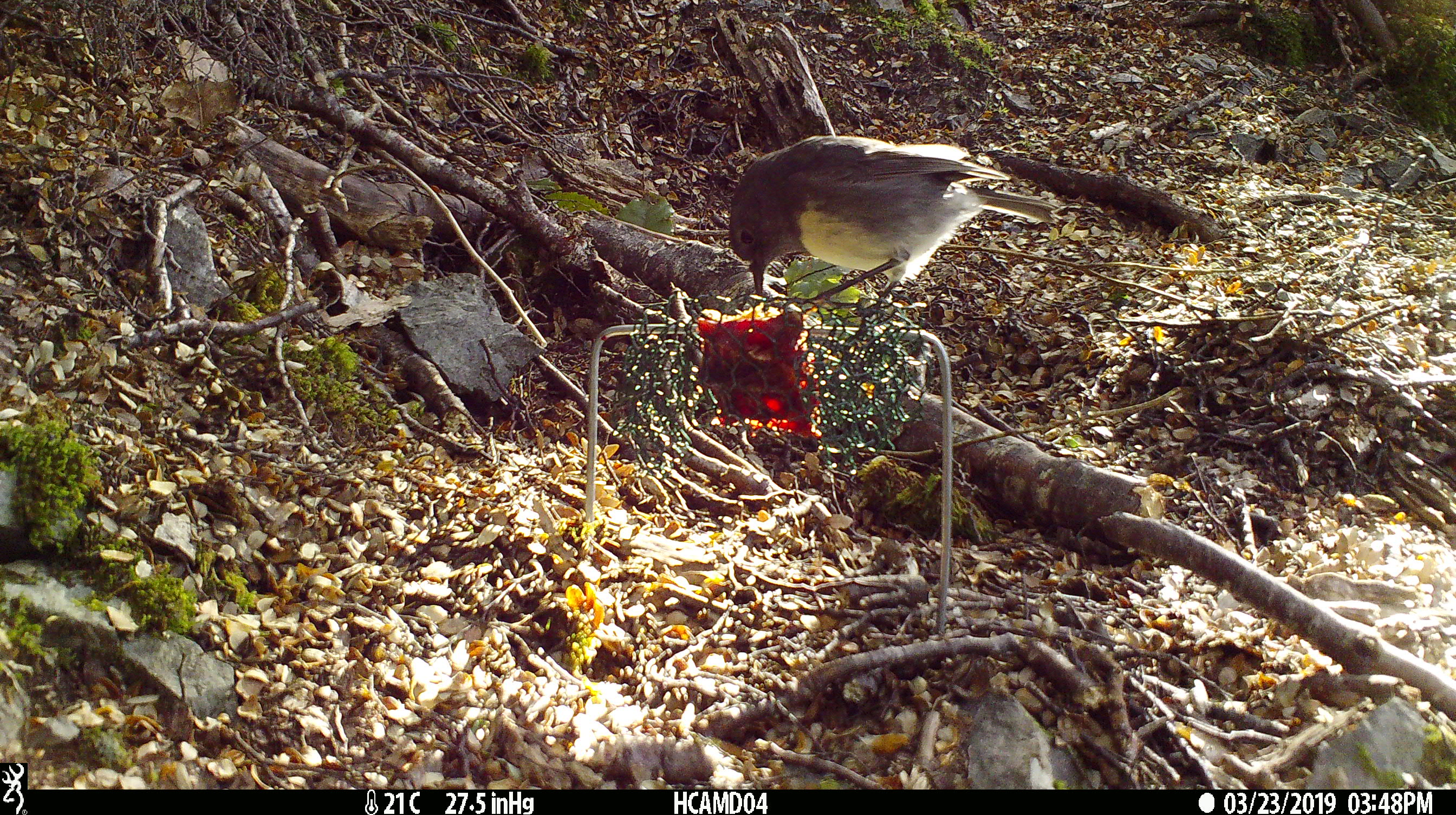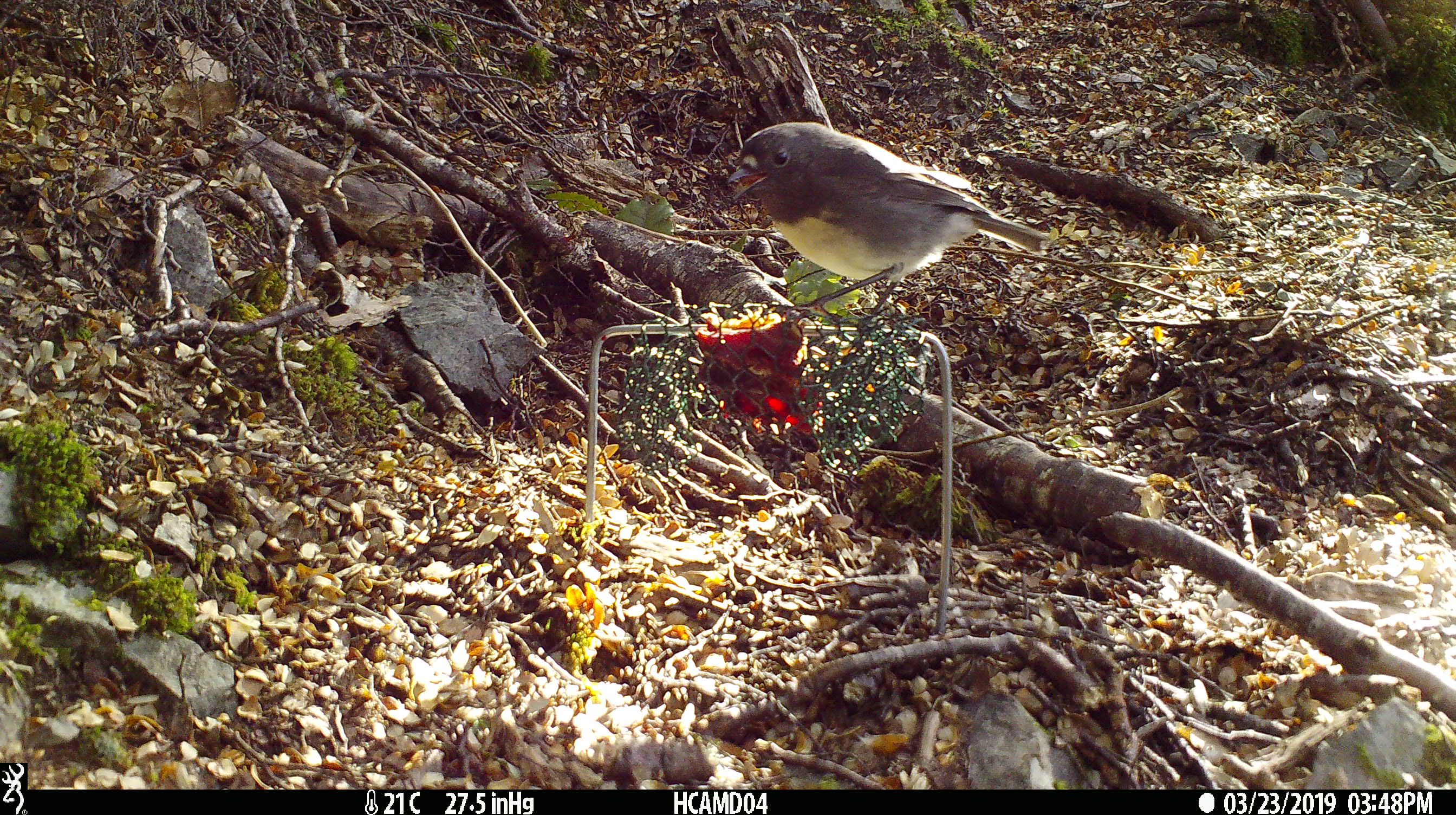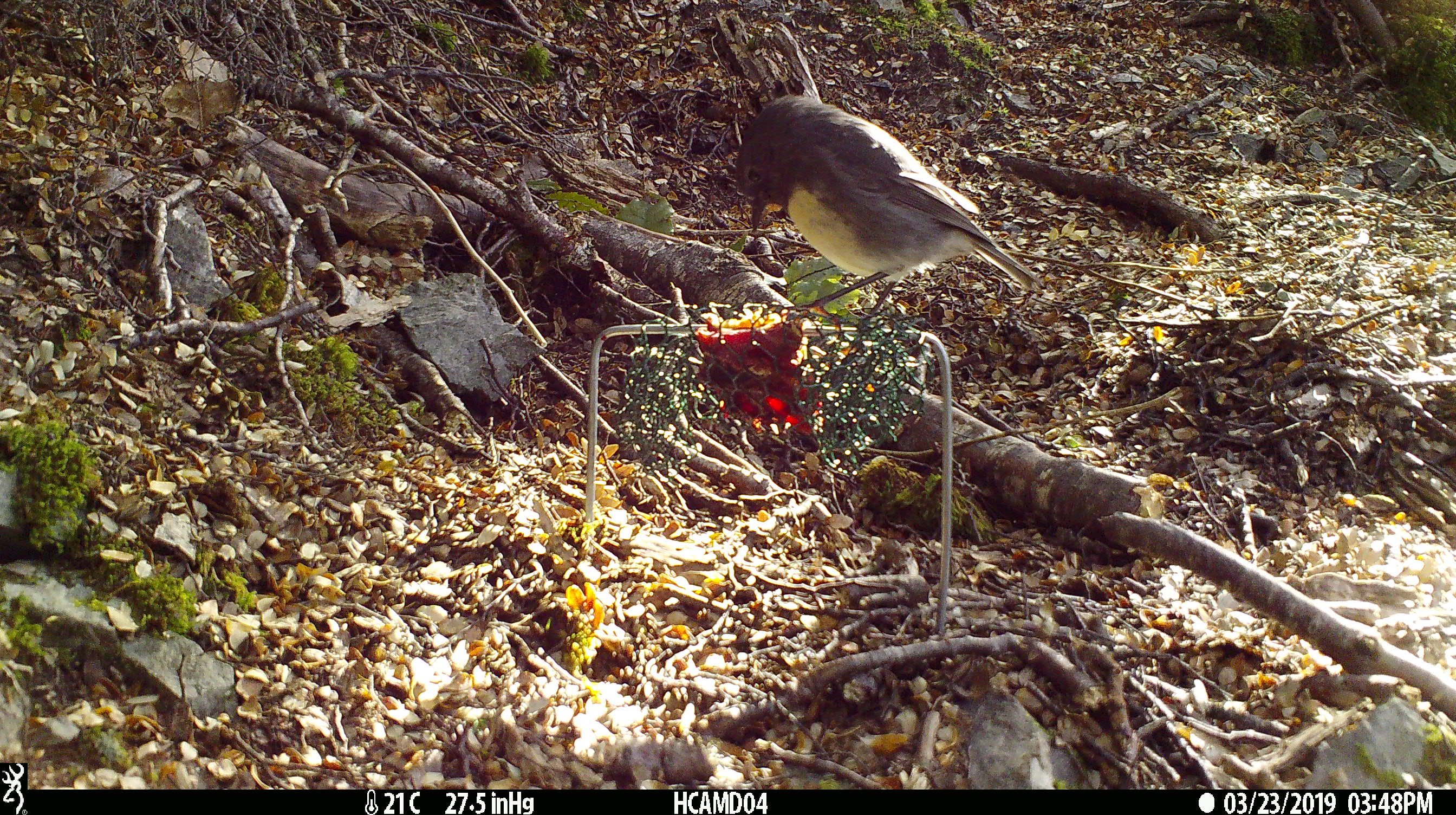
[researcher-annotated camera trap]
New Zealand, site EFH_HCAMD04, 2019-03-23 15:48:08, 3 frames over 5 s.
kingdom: Animalia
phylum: Chordata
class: Aves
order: Passeriformes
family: Petroicidae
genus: Petroica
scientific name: Petroica australis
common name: new zealand robin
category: robin